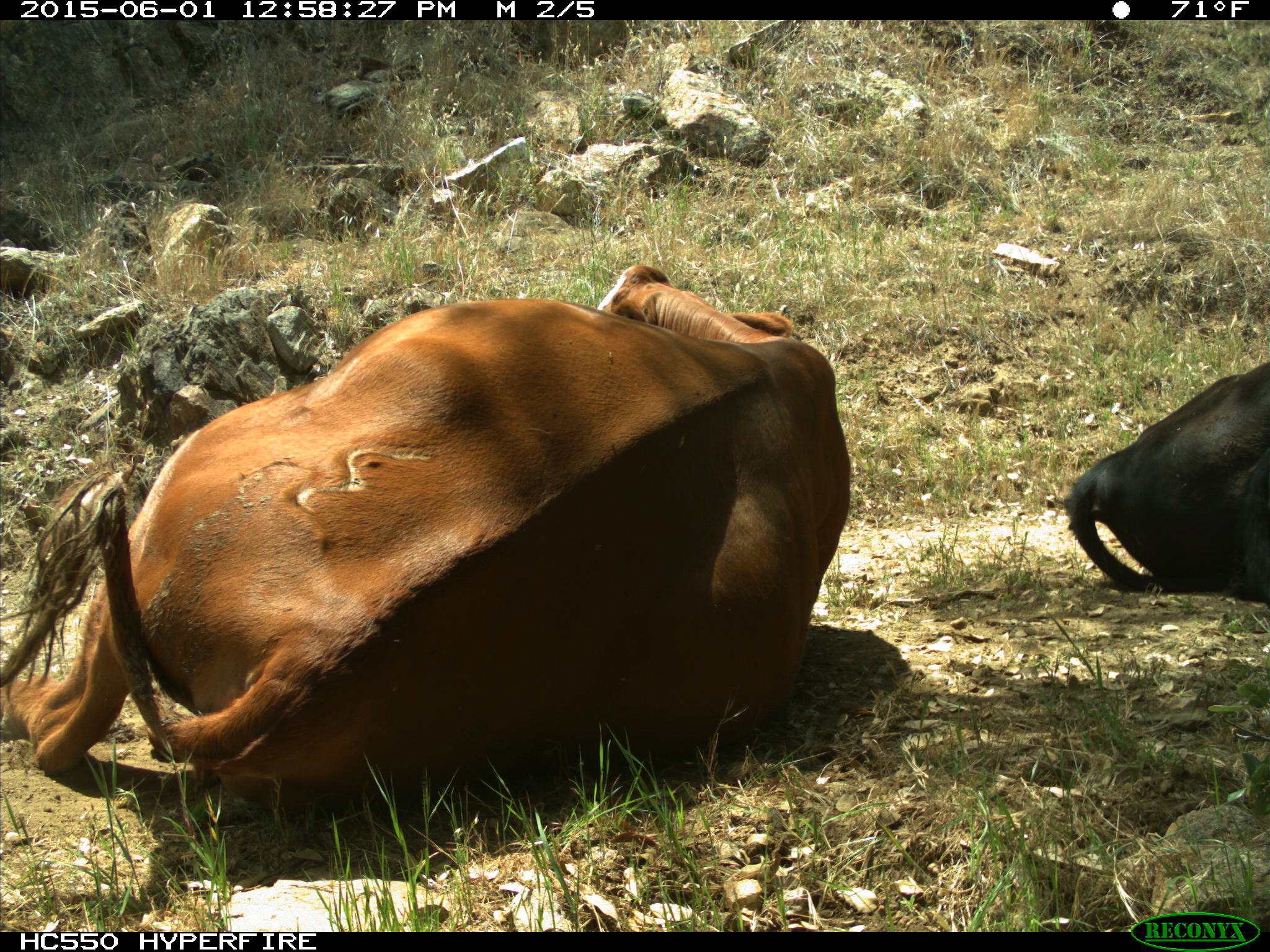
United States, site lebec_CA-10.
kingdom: Animalia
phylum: Chordata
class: Mammalia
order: Artiodactyla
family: Bovidae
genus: Bos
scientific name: Bos taurus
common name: domestic cow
Bos taurus (domestic cow).